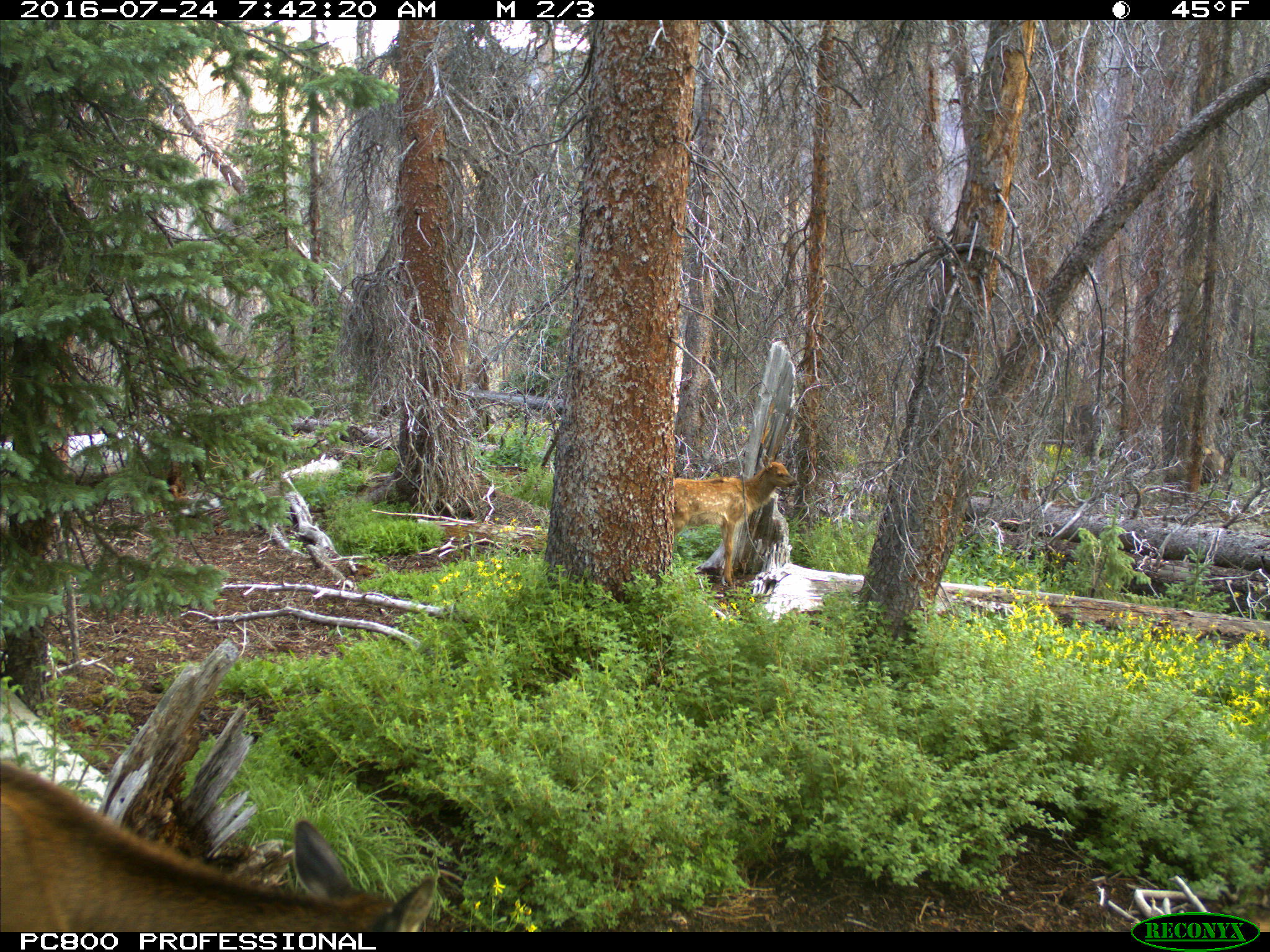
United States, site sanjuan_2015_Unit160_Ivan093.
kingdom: Animalia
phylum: Chordata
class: Mammalia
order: Artiodactyla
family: Cervidae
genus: Cervus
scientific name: Cervus elaphus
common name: red deer